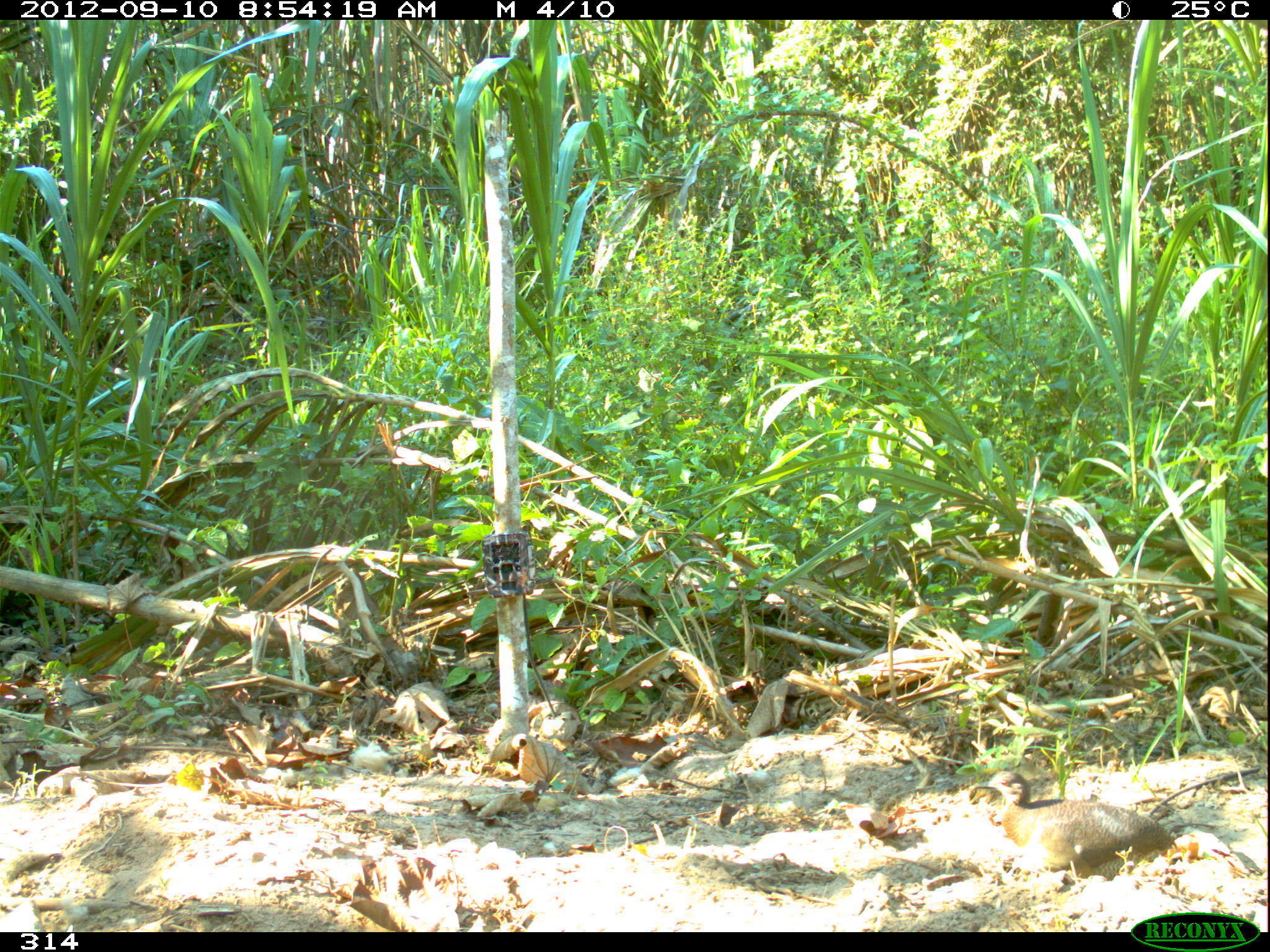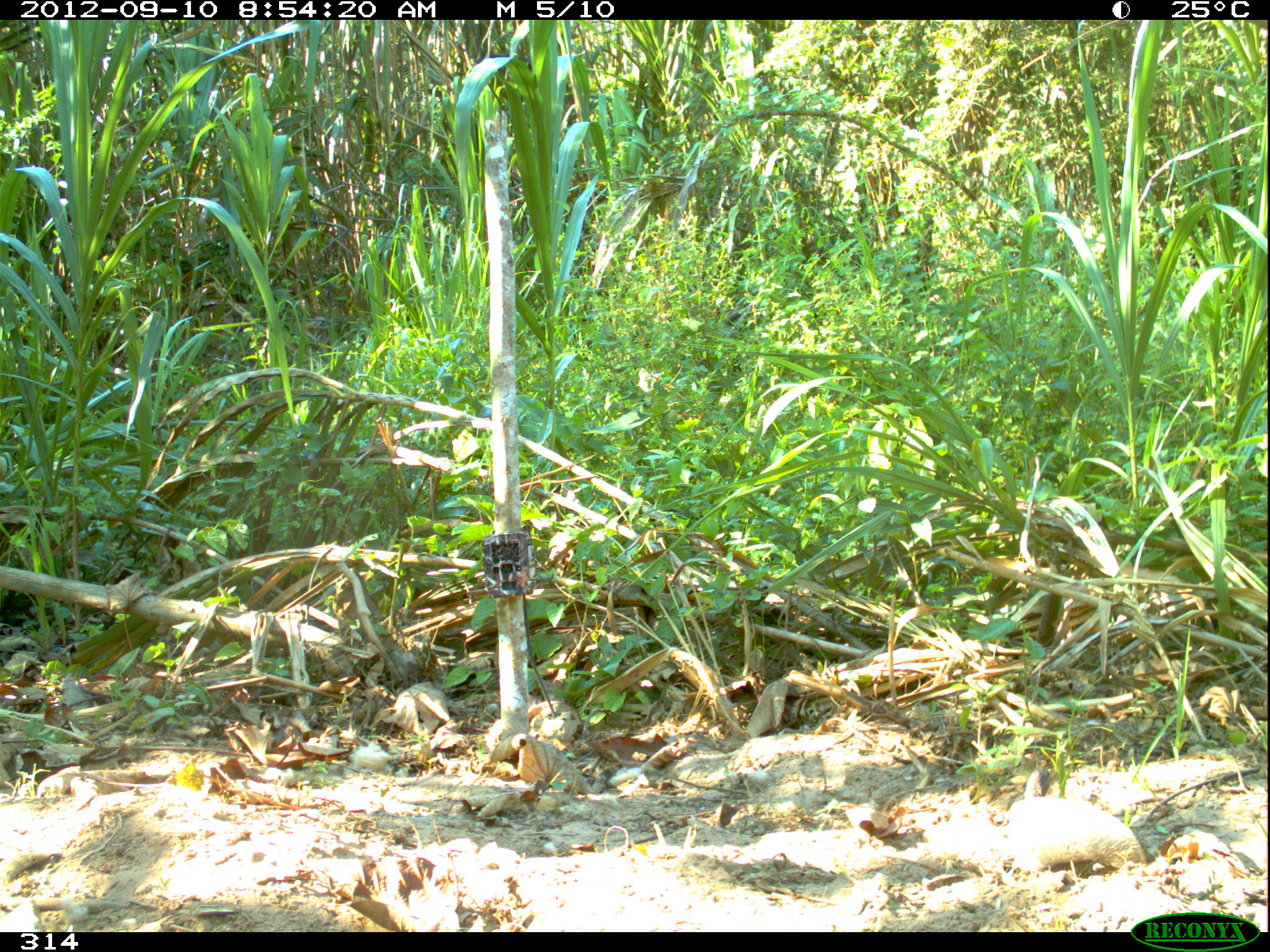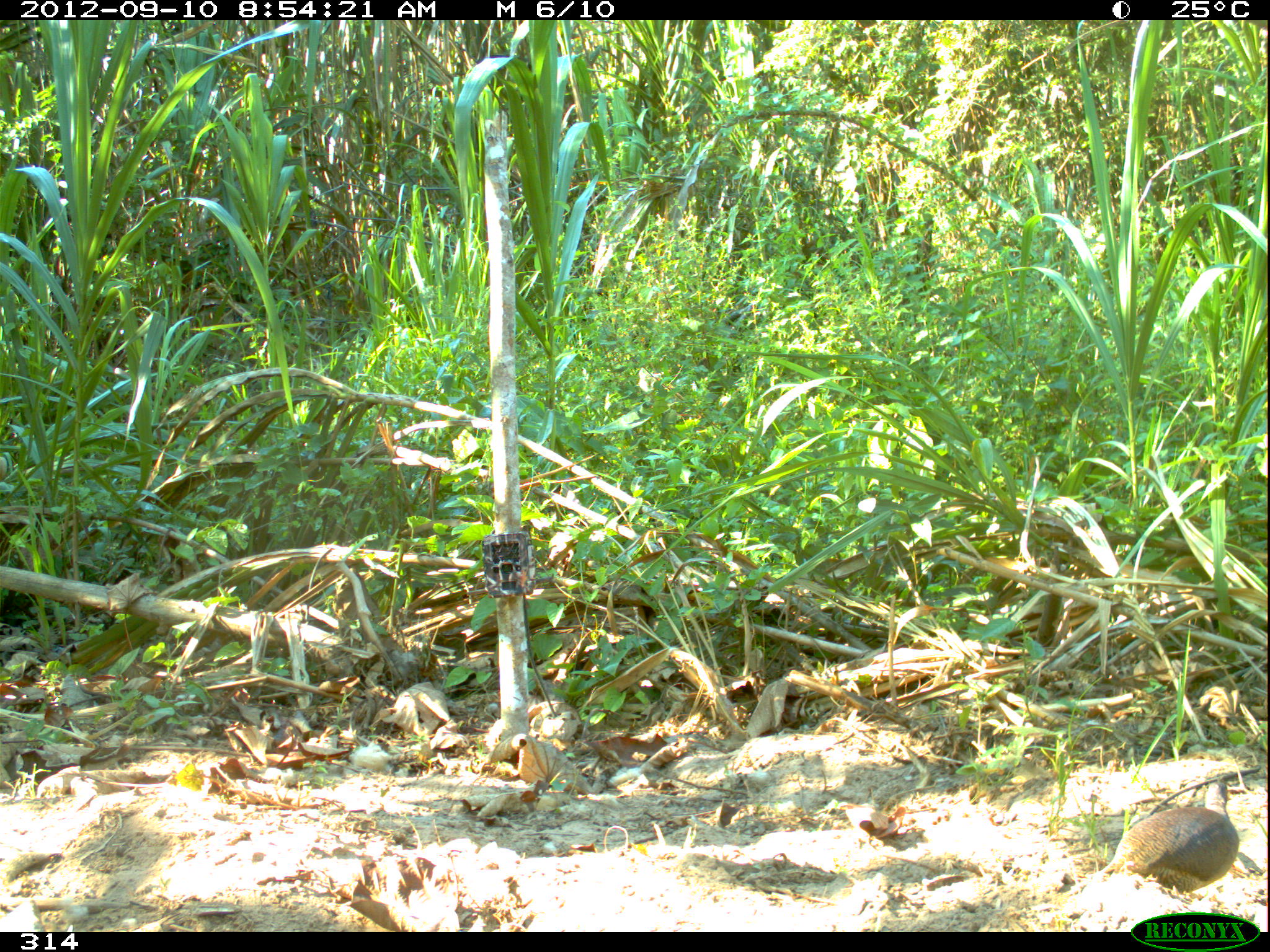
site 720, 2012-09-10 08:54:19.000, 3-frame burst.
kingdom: Animalia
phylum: Chordata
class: Aves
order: Galliformes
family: Phasianidae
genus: Alectoris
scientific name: Alectoris rufa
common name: red-legged partridge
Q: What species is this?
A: Alectoris rufa (red-legged partridge).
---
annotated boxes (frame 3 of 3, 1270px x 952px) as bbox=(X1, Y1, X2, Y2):
alectoris rufa: bbox=(1089, 778, 1247, 914)